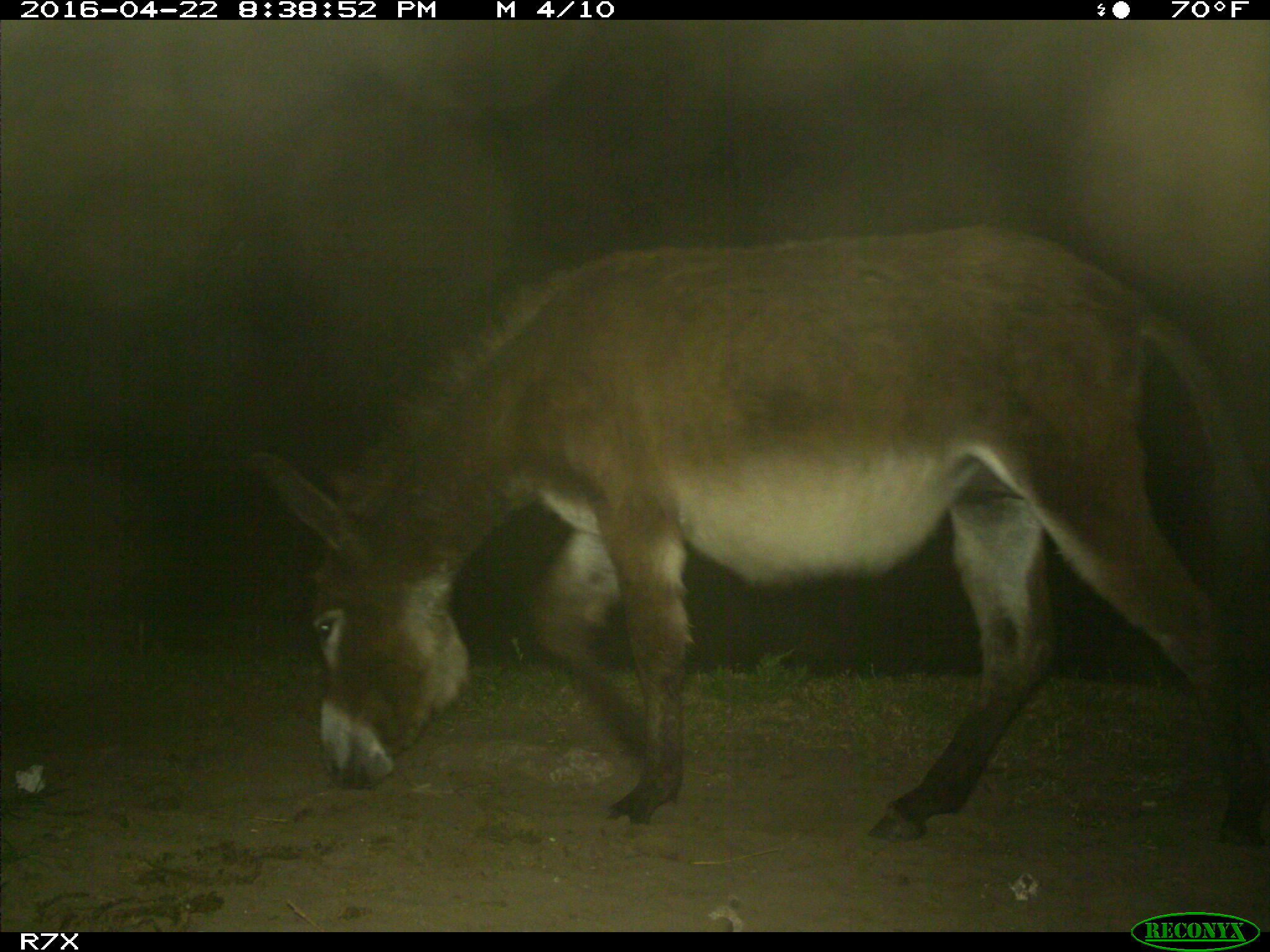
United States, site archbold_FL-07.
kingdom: Animalia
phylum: Chordata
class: Mammalia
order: Artiodactyla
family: Bovidae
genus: Bos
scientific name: Bos taurus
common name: domestic cow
Bos taurus (domestic cow).